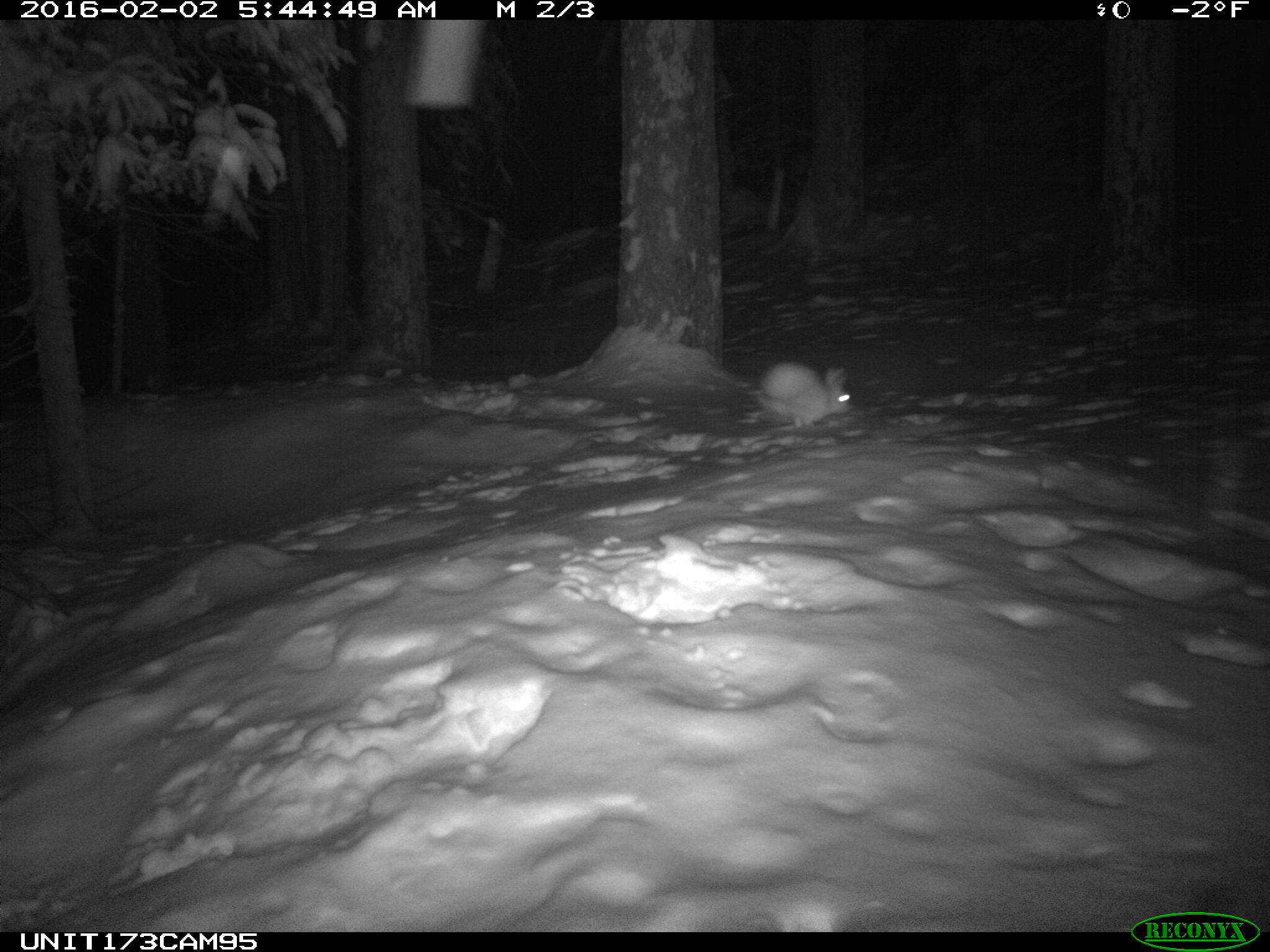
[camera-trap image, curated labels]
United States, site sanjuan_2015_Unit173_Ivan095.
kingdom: Animalia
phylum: Chordata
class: Mammalia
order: Lagomorpha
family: Leporidae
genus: Lepus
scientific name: Lepus americanus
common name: snowshoe hare